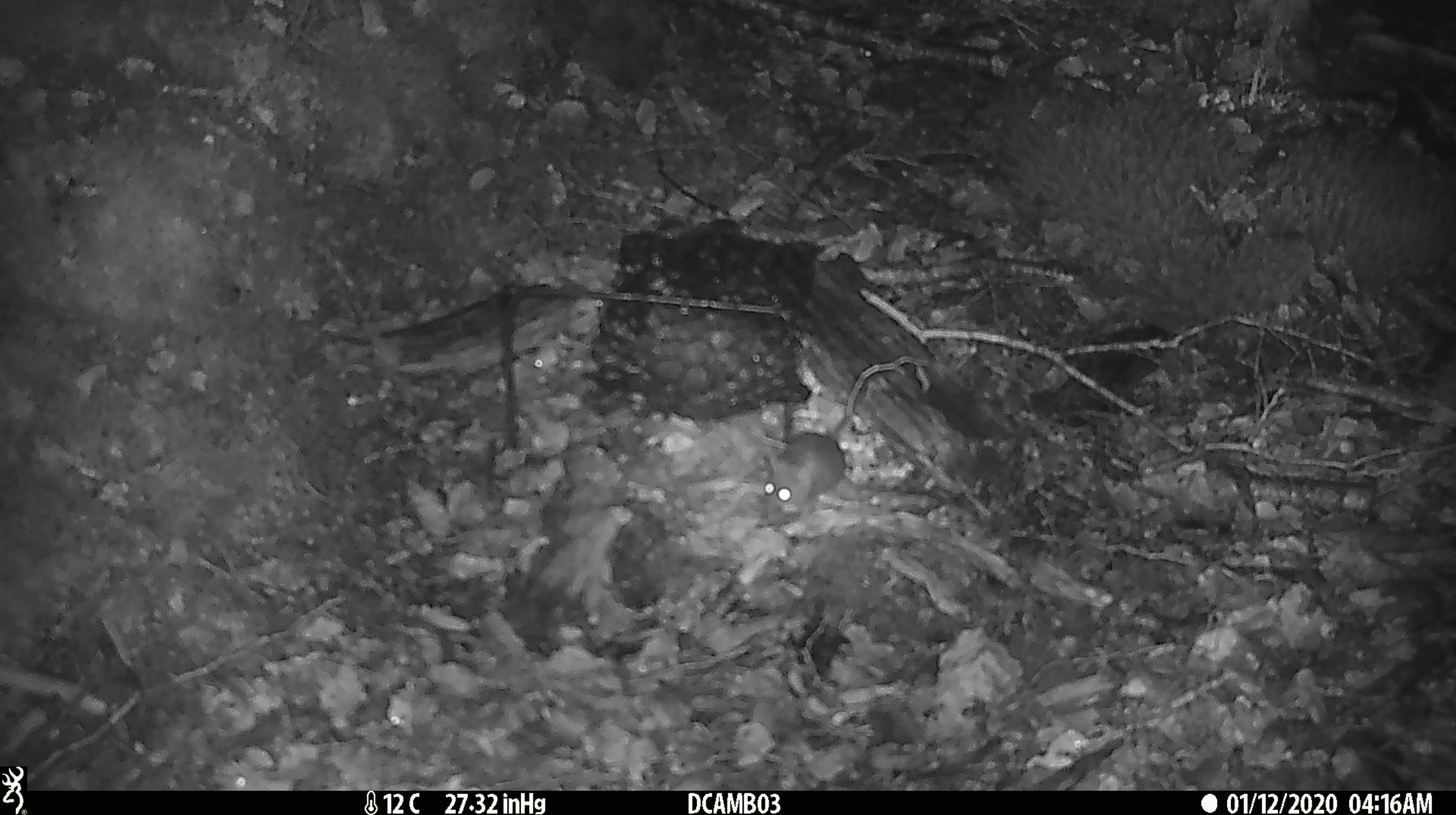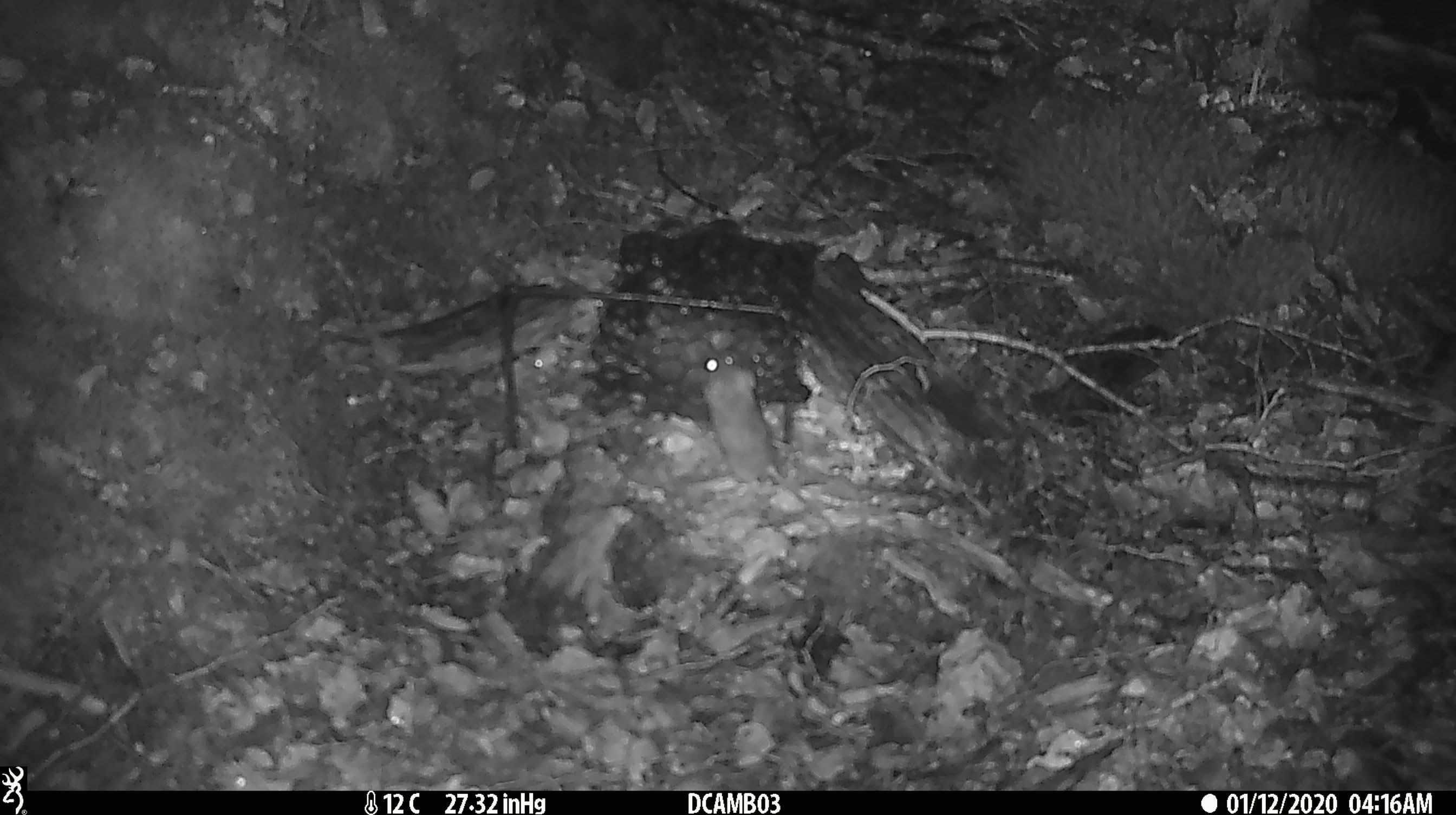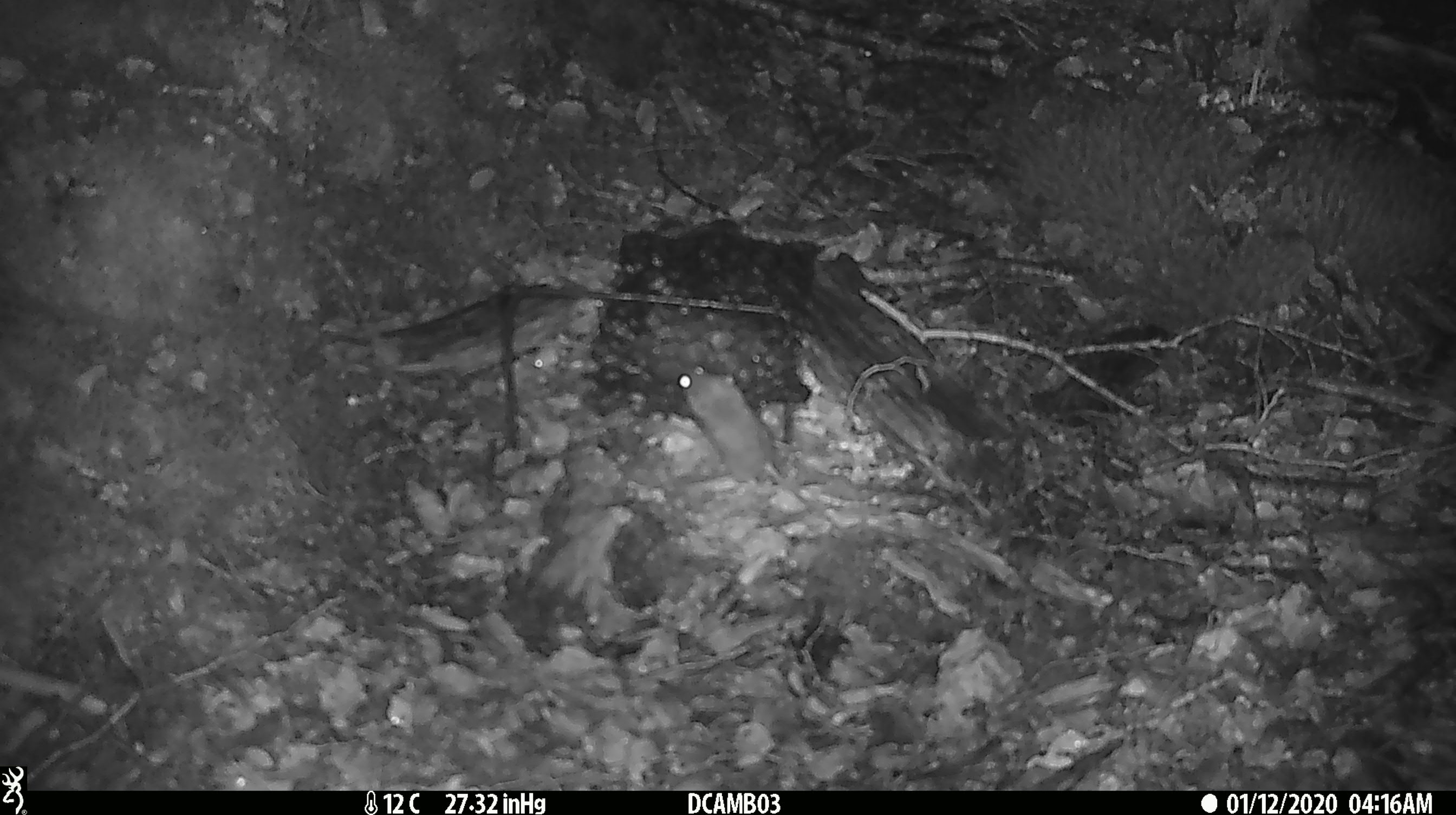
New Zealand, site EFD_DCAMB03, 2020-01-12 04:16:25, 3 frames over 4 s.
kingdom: Animalia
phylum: Chordata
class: Mammalia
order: Rodentia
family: Muridae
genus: Mus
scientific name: Mus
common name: mouse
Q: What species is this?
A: Mouse (Mus).